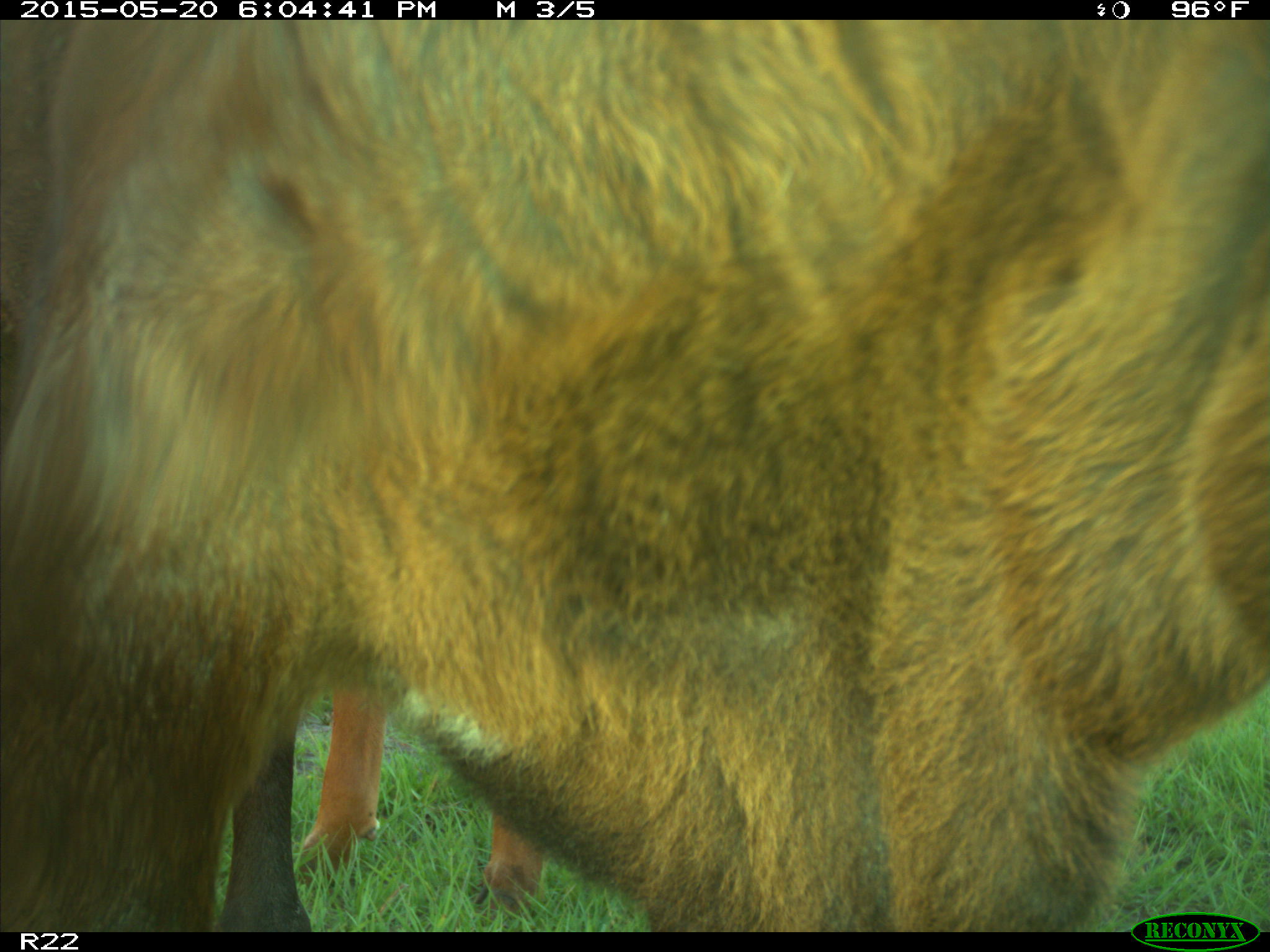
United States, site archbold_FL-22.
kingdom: Animalia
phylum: Chordata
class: Mammalia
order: Artiodactyla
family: Bovidae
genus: Bos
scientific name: Bos taurus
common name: domestic cow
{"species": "Bos taurus (domestic cow)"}